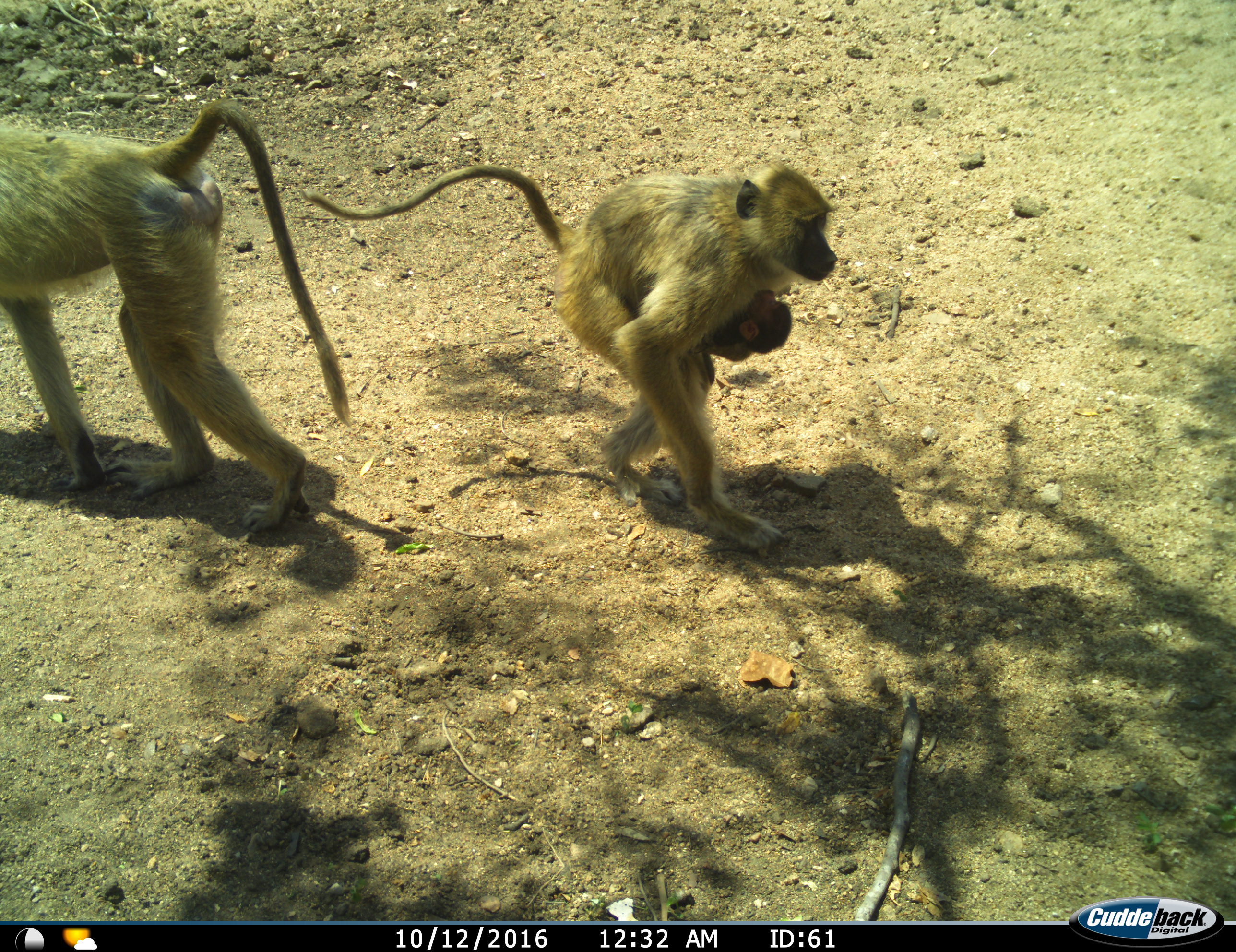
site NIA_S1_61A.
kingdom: Animalia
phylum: Chordata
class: Mammalia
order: Primates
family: Cercopithecidae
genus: Papio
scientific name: Papio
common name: baboon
Baboon (Papio), count 3. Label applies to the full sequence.